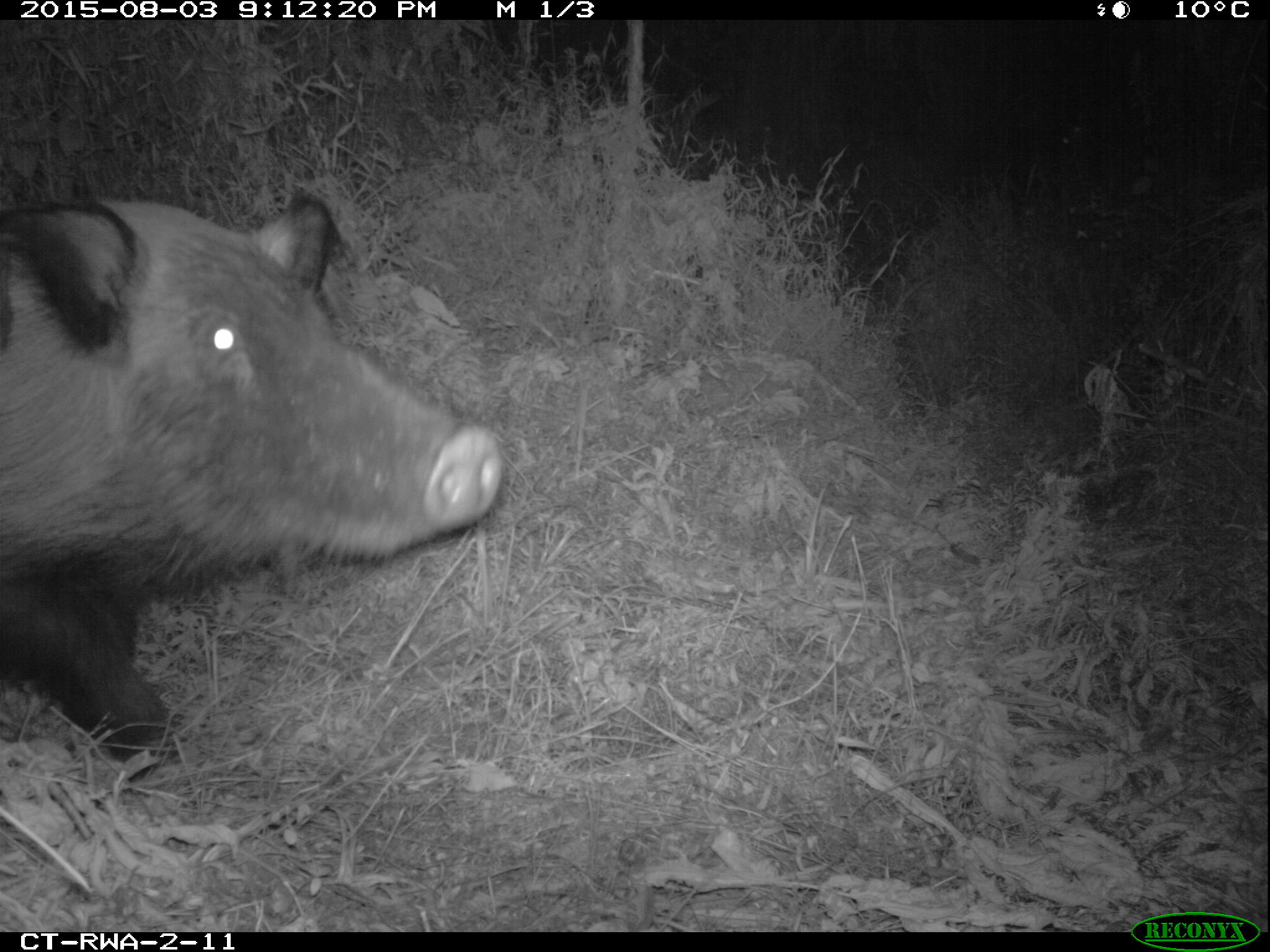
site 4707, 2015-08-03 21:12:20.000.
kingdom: Animalia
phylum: Chordata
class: Mammalia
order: Artiodactyla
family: Suidae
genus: Potamochoerus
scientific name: Potamochoerus larvatus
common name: bushpig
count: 1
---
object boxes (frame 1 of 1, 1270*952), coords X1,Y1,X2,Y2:
potamochoerus larvatus: 0,189,503,785